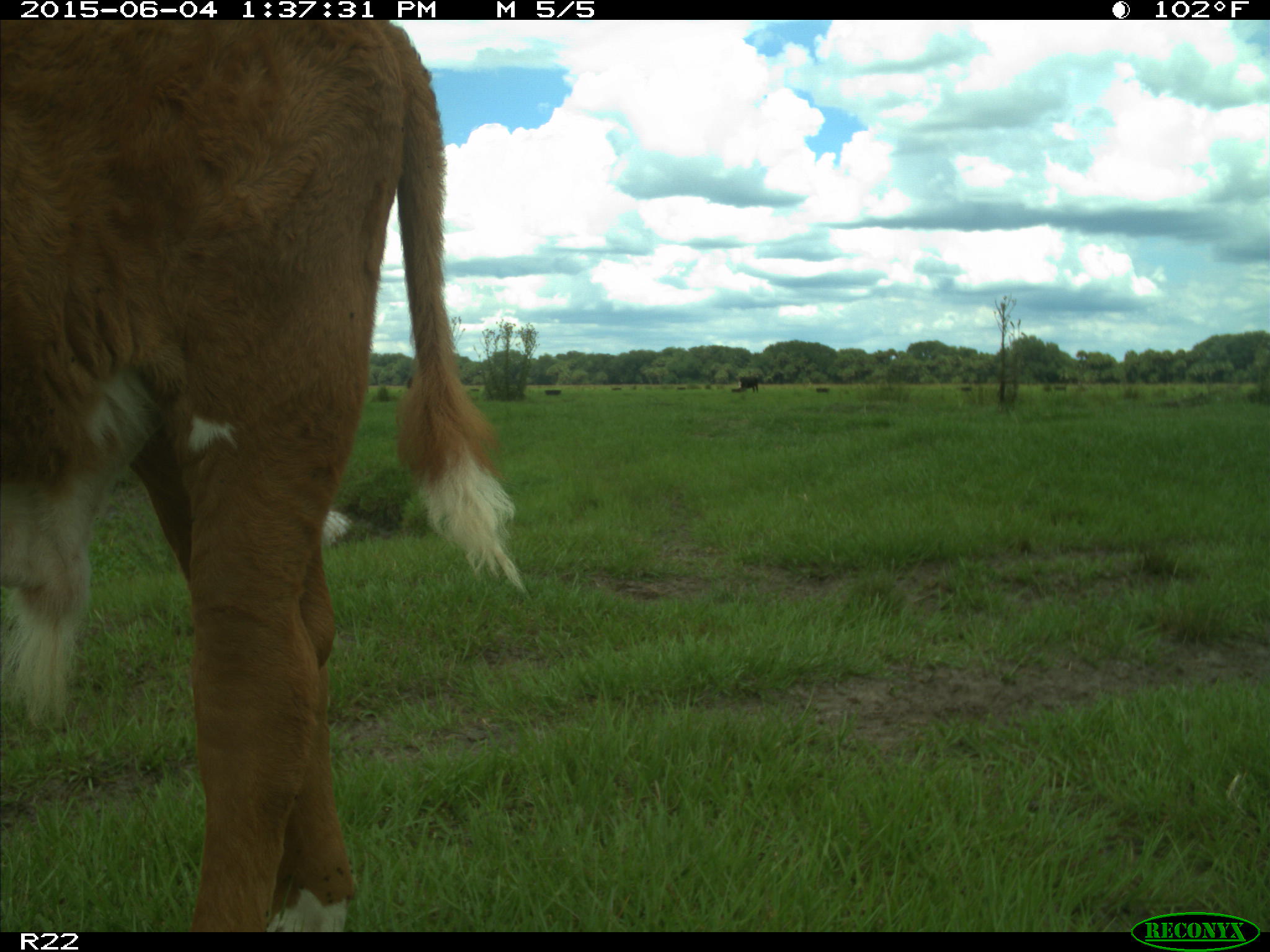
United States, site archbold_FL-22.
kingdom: Animalia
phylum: Chordata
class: Mammalia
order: Artiodactyla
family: Bovidae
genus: Bos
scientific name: Bos taurus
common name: domestic cow